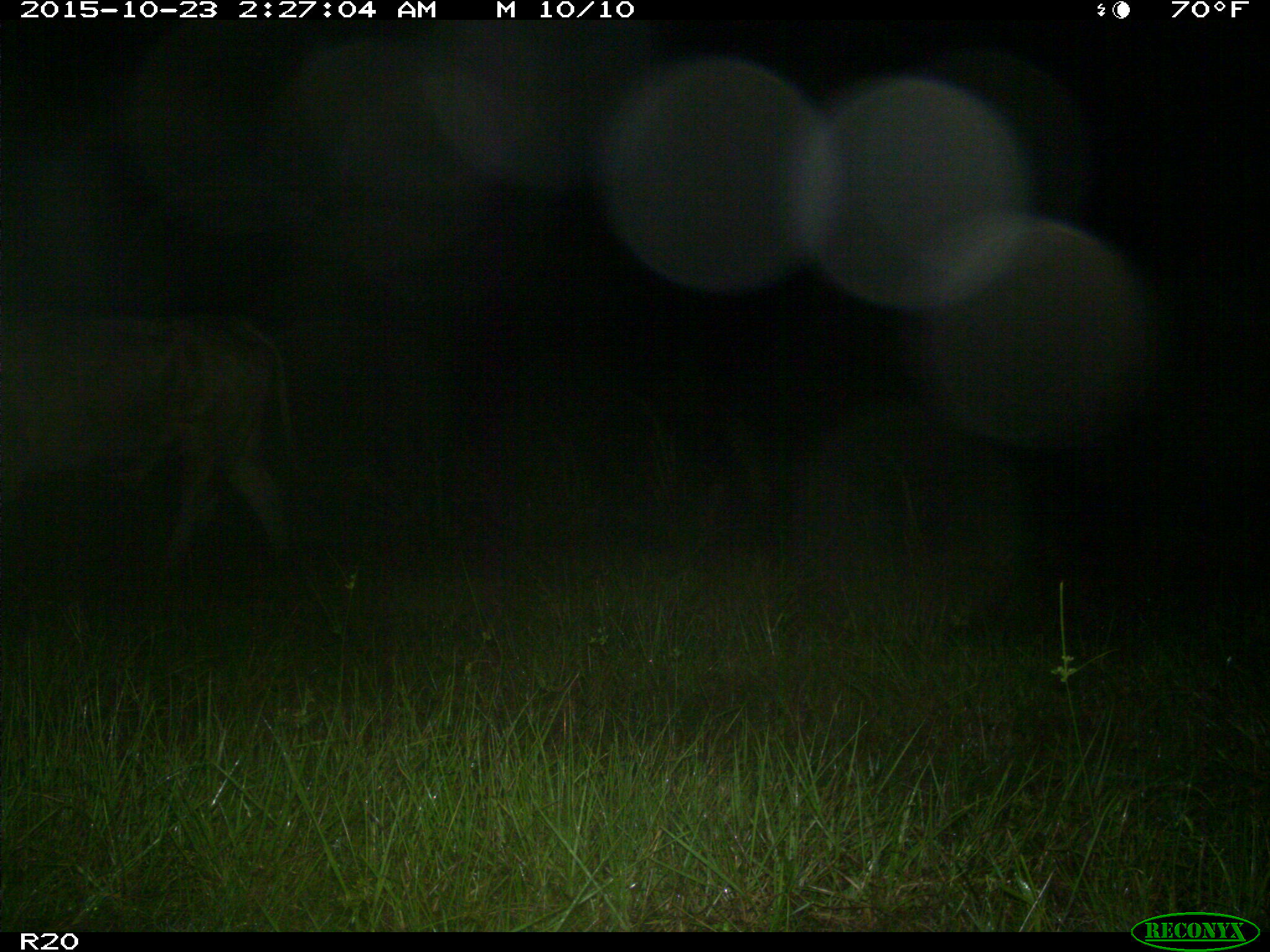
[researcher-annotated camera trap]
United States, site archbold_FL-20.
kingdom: Animalia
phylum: Chordata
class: Mammalia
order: Artiodactyla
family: Bovidae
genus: Bos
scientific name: Bos taurus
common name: domestic cow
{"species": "Bos taurus (domestic cow)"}